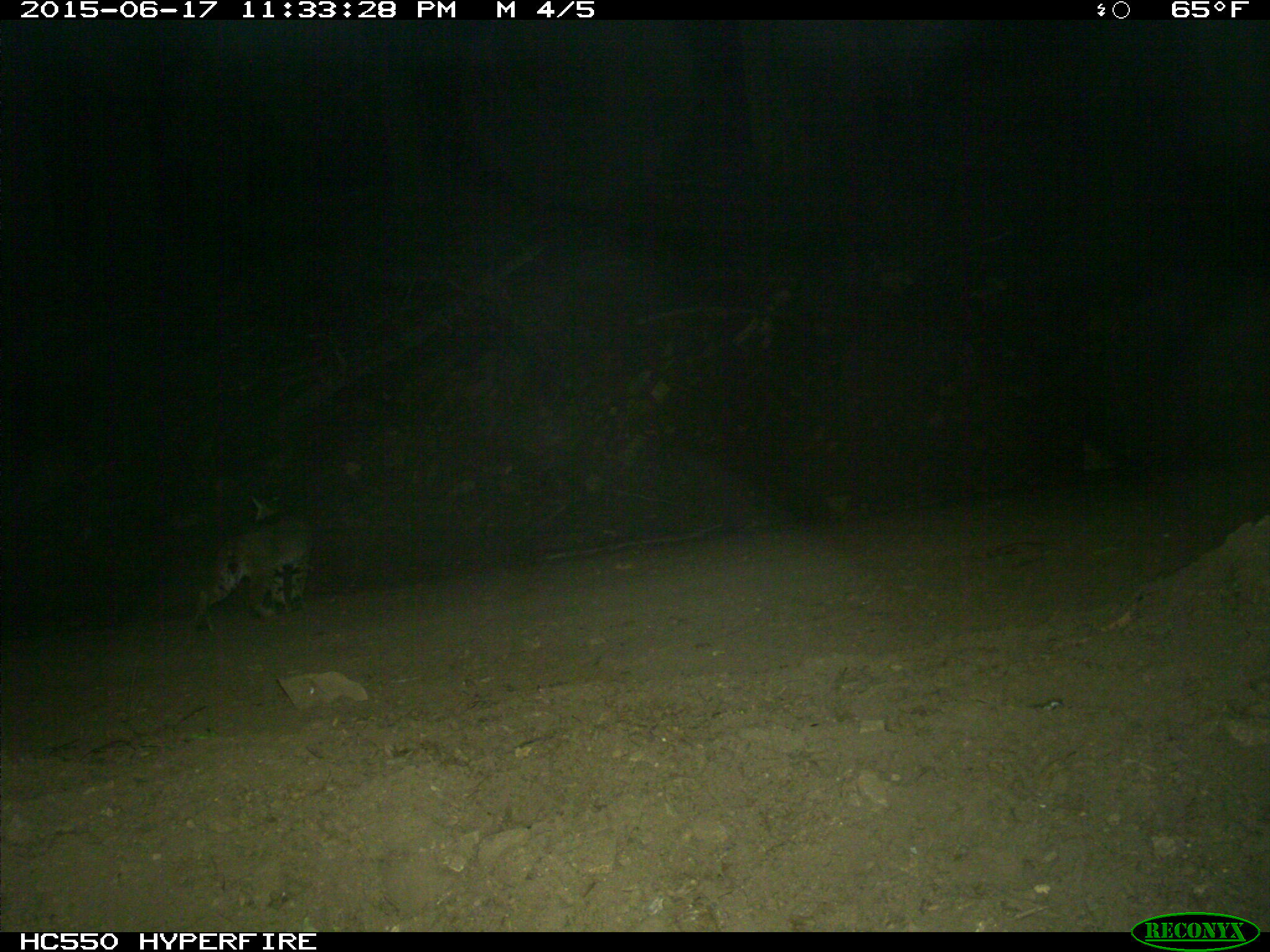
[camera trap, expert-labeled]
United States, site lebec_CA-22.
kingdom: Animalia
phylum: Chordata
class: Mammalia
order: Carnivora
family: Felidae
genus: Lynx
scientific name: Lynx rufus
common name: bobcat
Lynx rufus (bobcat).